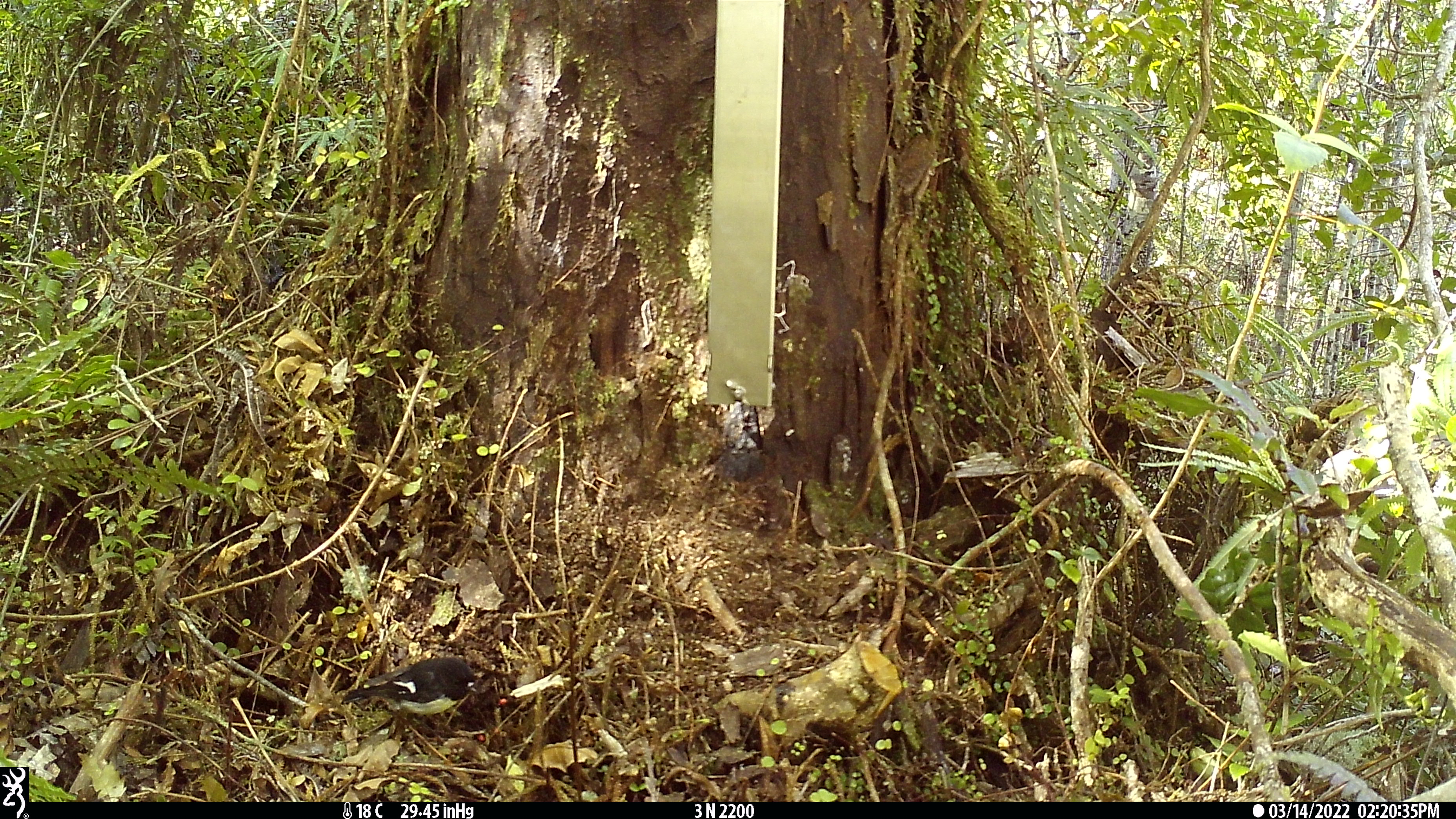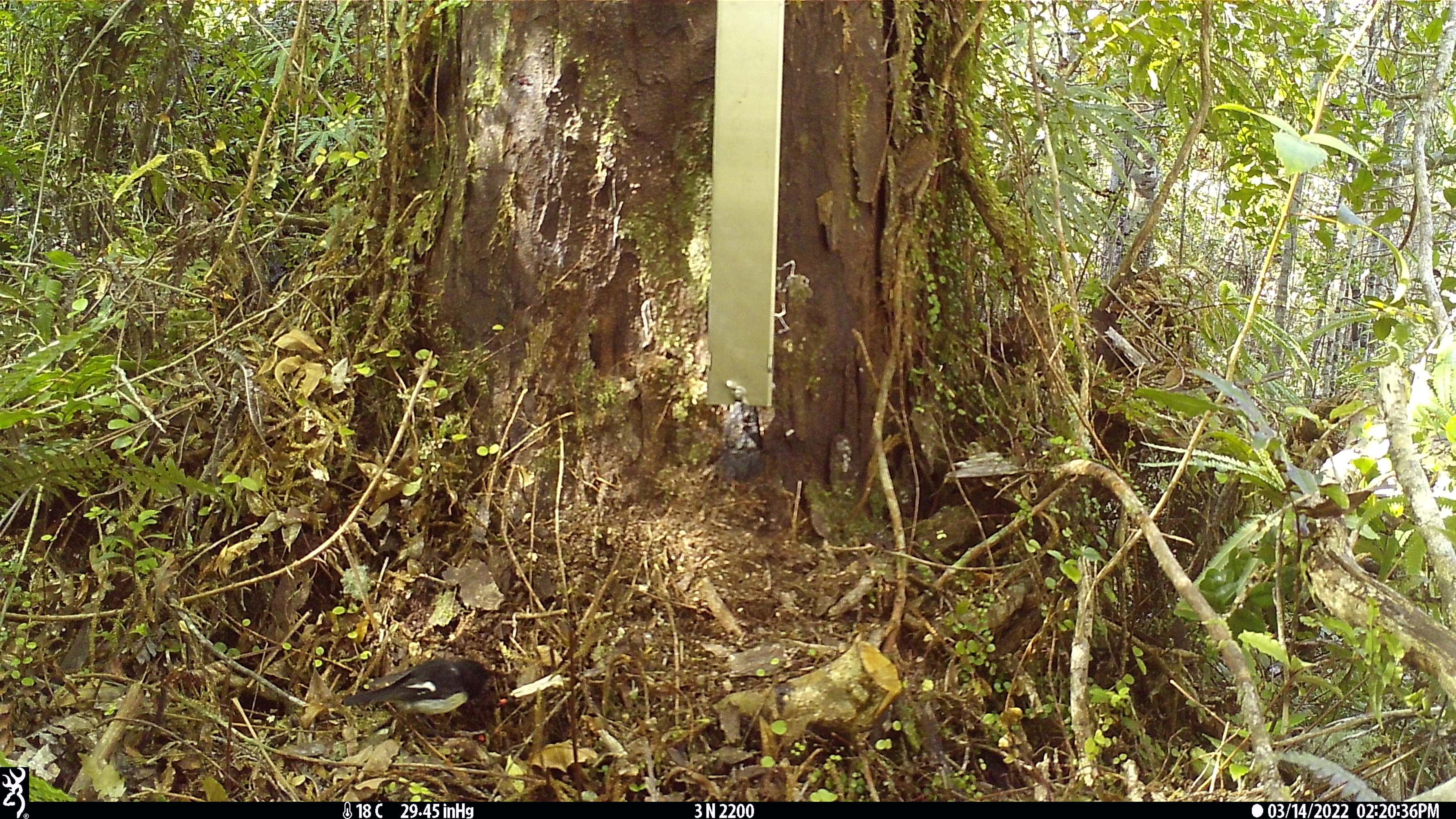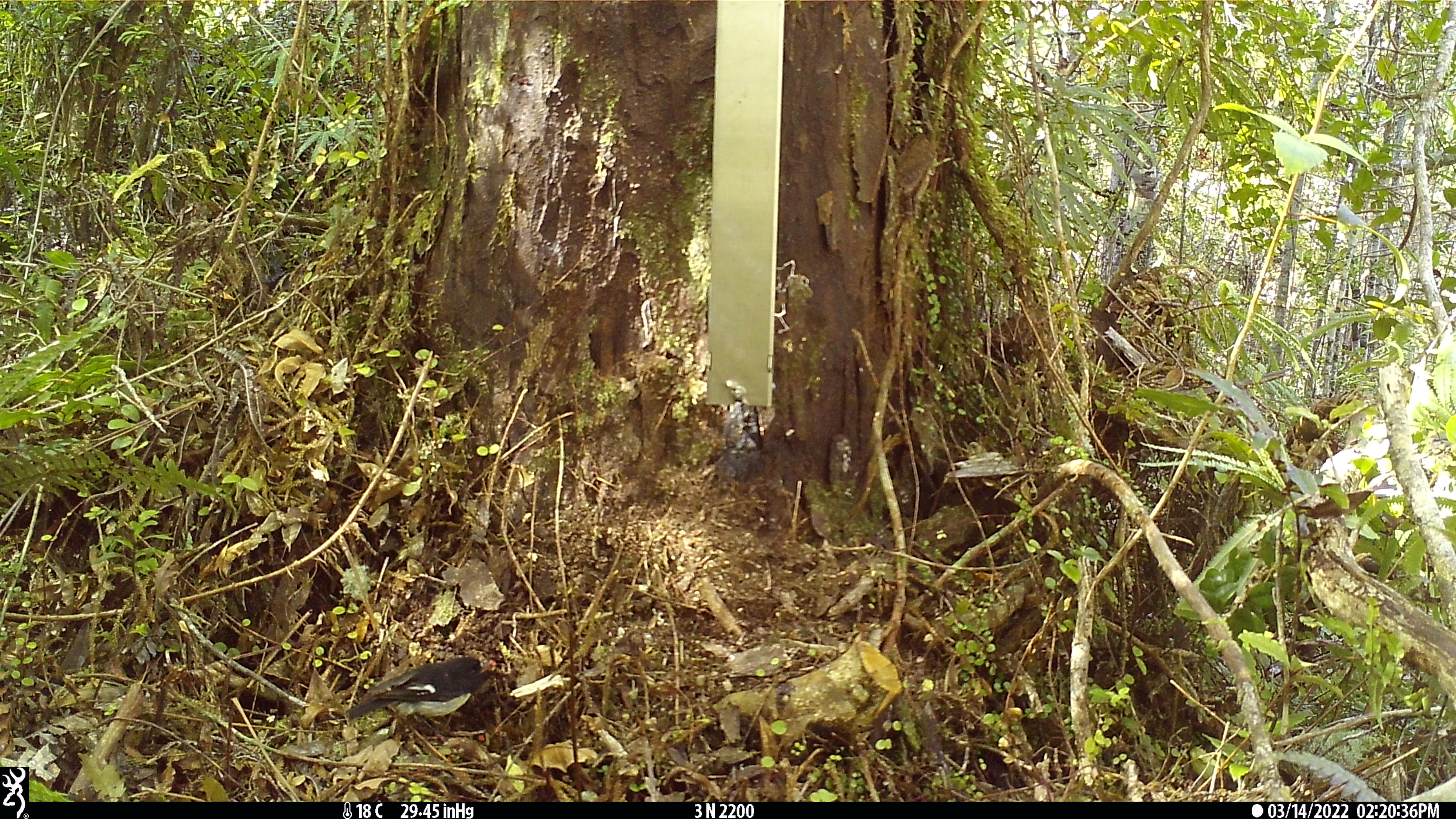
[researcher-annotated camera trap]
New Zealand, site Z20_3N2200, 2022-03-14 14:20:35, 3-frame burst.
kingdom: Animalia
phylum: Chordata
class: Aves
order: Passeriformes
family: Petroicidae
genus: Petroica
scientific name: Petroica macrocephala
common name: tomtit